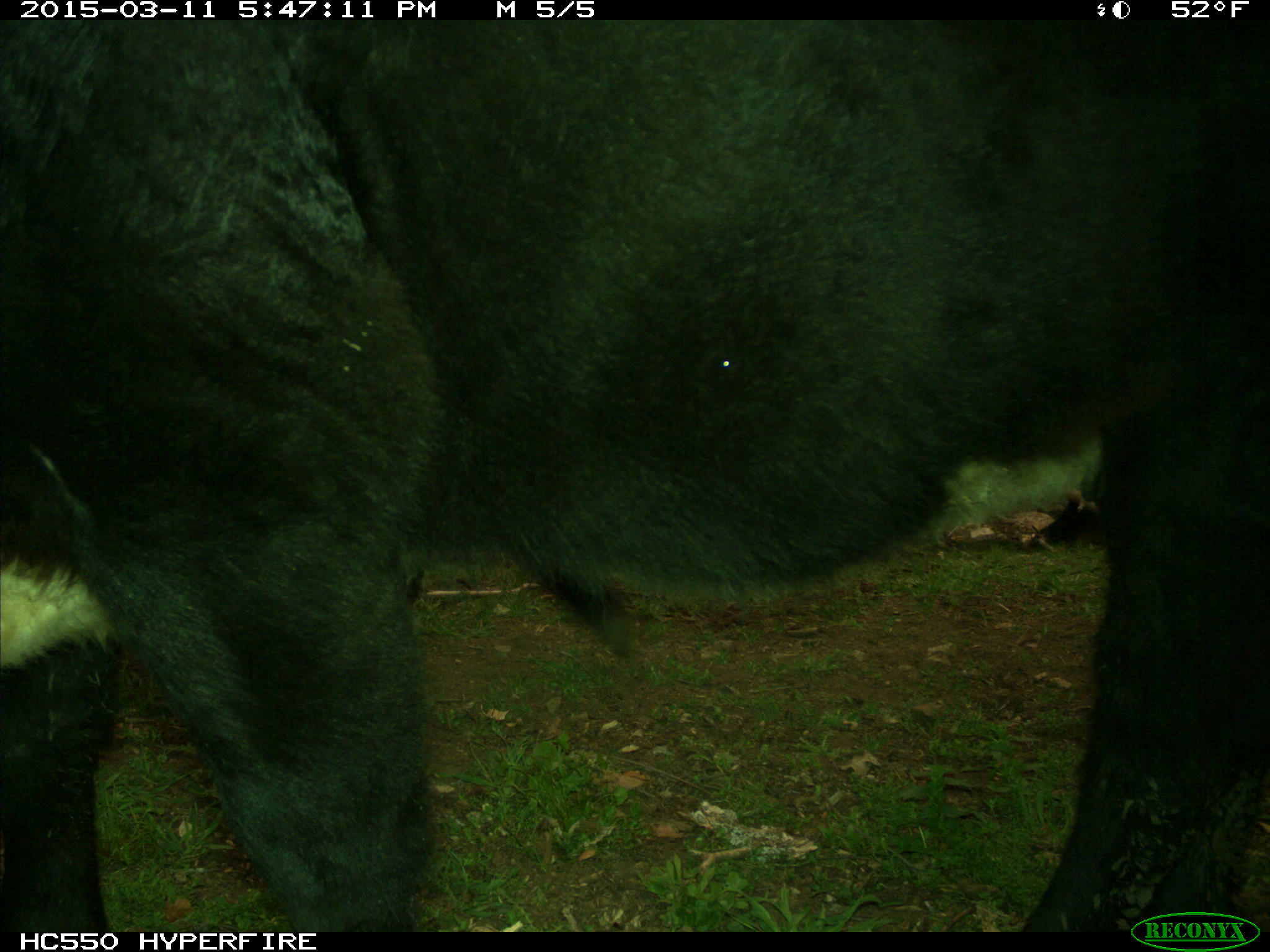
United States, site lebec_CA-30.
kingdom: Animalia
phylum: Chordata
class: Mammalia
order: Artiodactyla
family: Bovidae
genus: Bos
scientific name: Bos taurus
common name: domestic cow